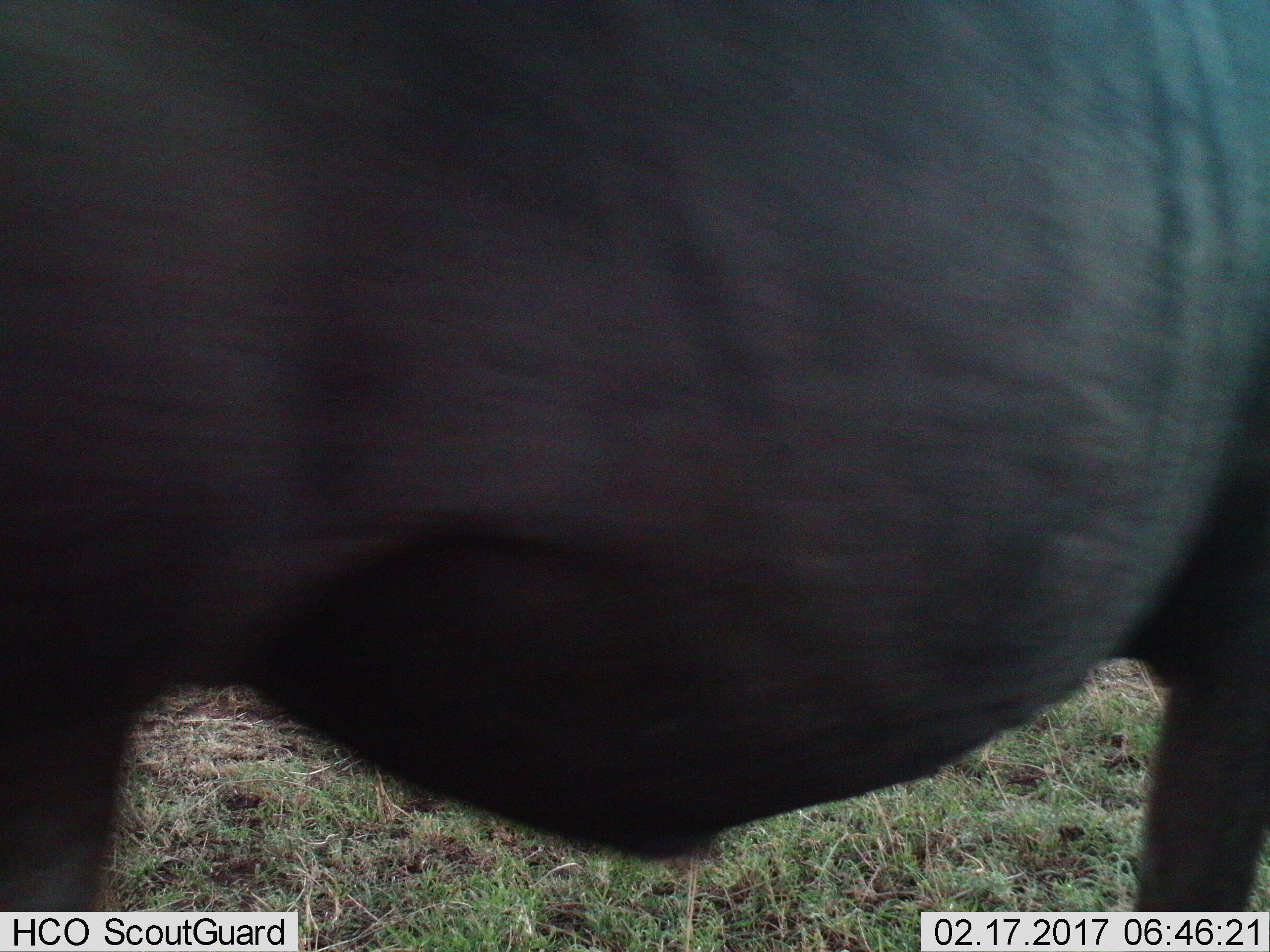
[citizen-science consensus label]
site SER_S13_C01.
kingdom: Animalia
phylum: Chordata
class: Mammalia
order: Artiodactyla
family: Bovidae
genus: Connochaetes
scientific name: Connochaetes taurinus taurinus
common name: blue wildebeest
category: wildebeestblue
Wildebeestblue (blue wildebeest) (Connochaetes taurinus taurinus), count 1. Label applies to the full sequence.